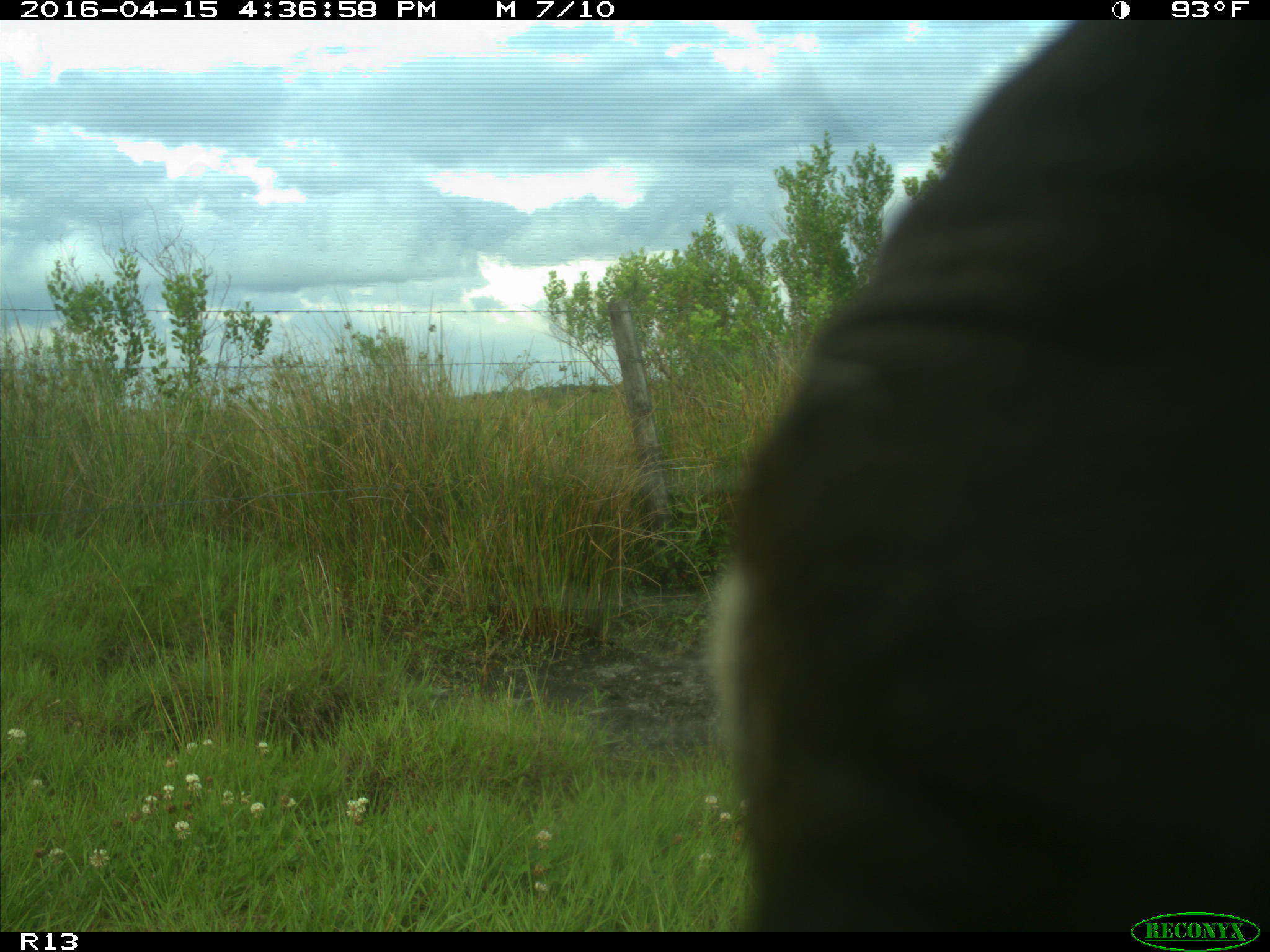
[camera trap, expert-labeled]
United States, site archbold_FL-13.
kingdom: Animalia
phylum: Chordata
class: Mammalia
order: Artiodactyla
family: Bovidae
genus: Bos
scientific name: Bos taurus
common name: domestic cow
Bos taurus (domestic cow).